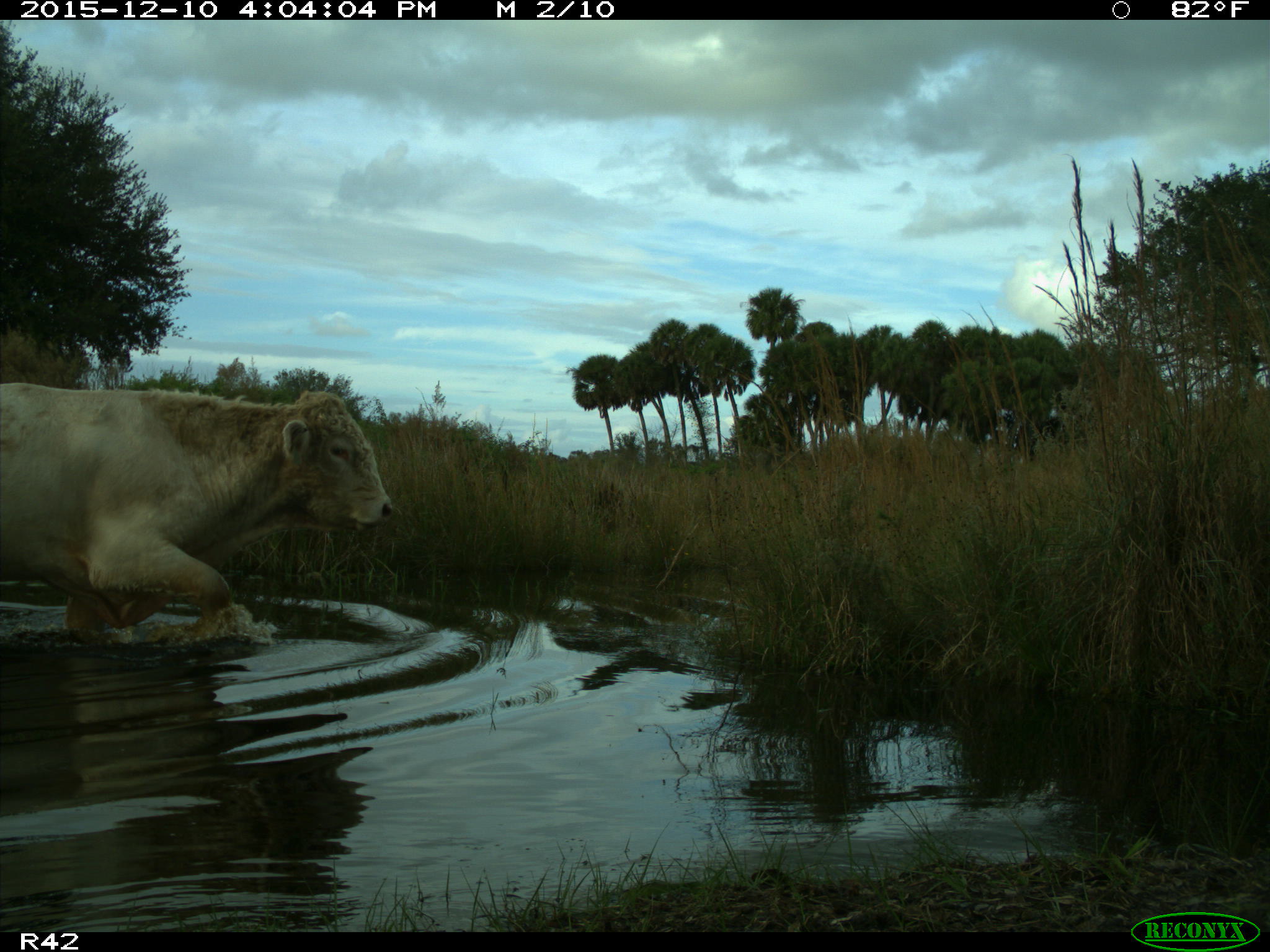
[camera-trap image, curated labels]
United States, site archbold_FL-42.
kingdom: Animalia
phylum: Chordata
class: Mammalia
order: Artiodactyla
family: Bovidae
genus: Bos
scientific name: Bos taurus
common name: domestic cow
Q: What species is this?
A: Bos taurus (domestic cow).